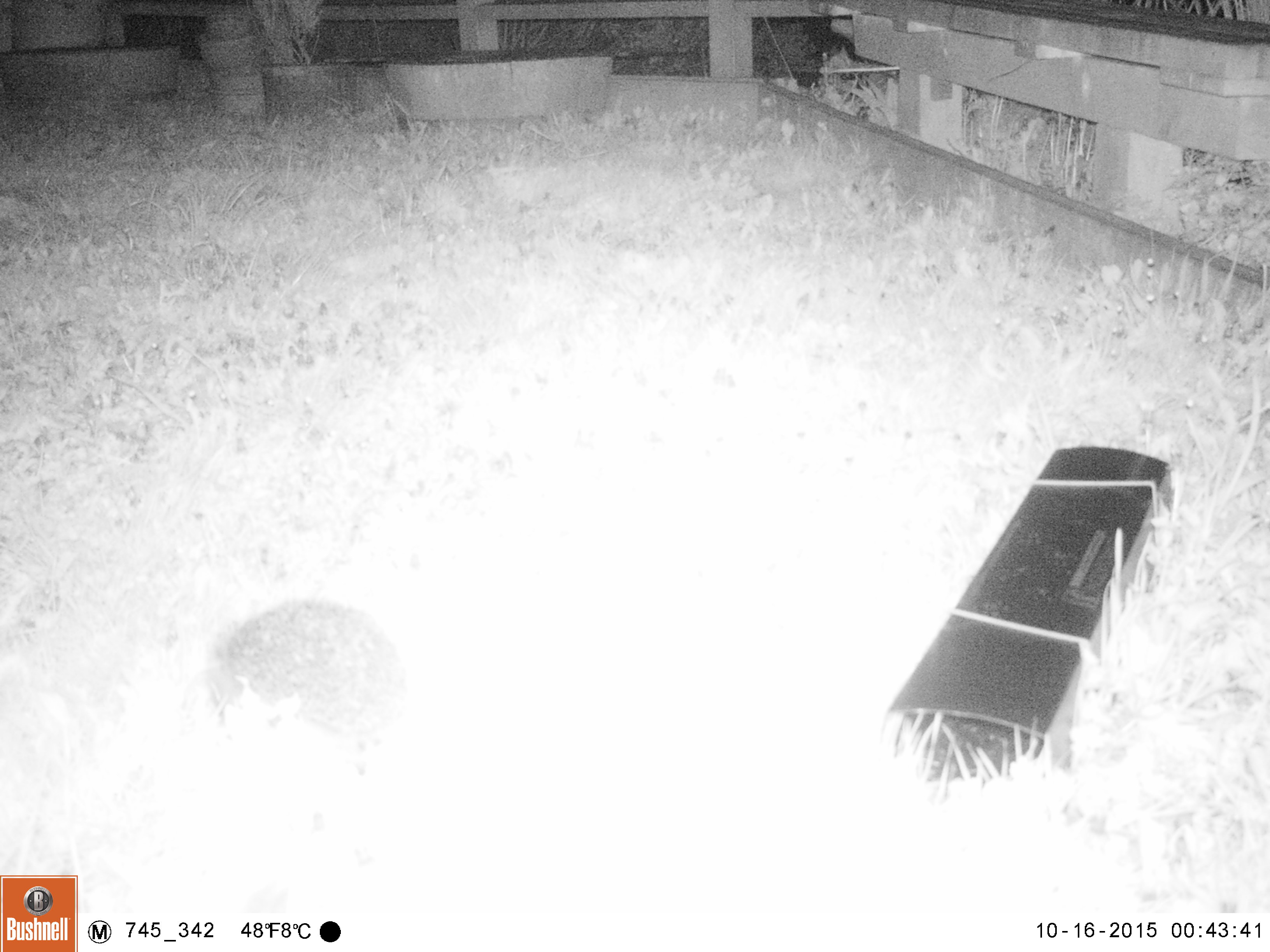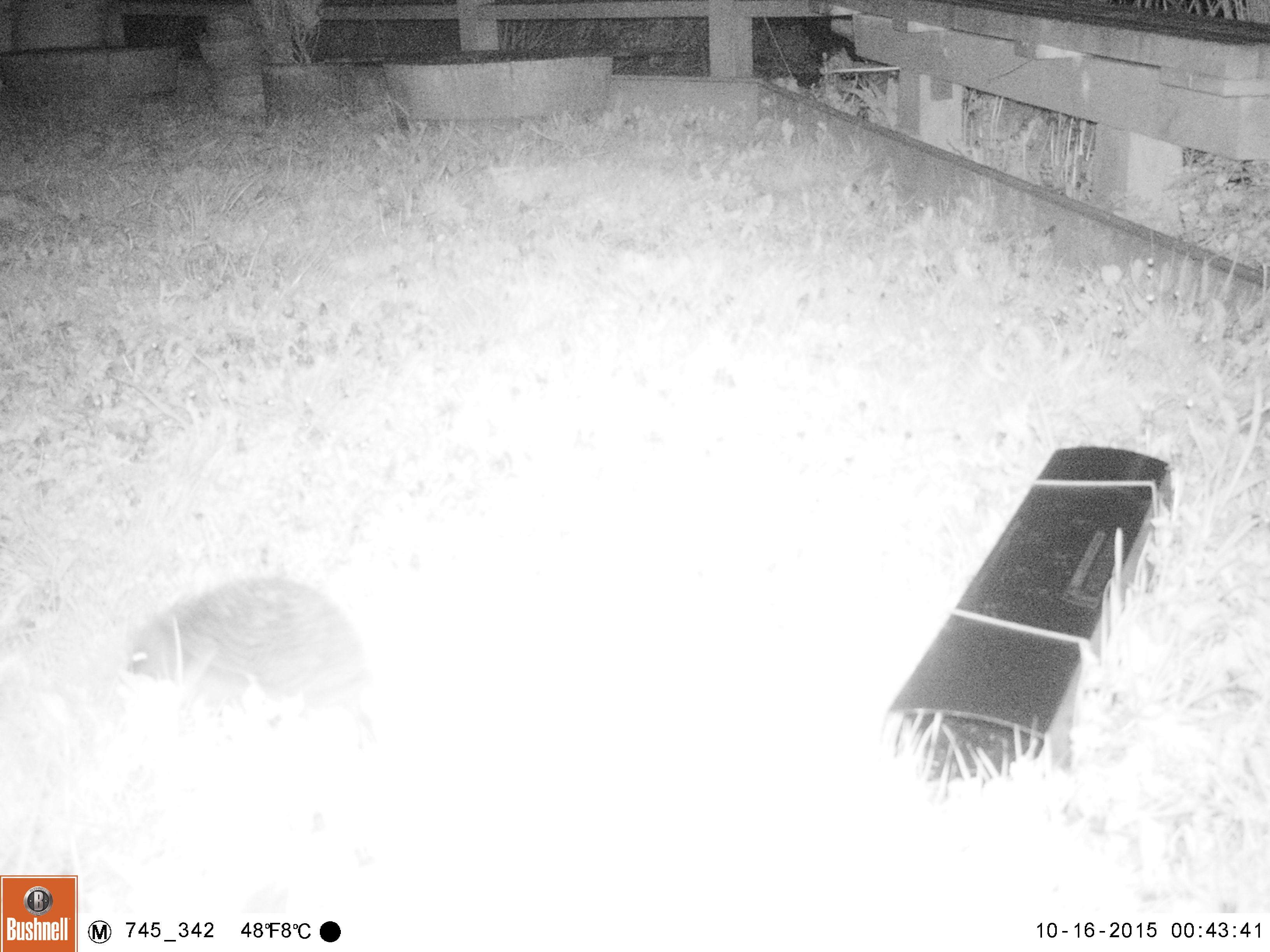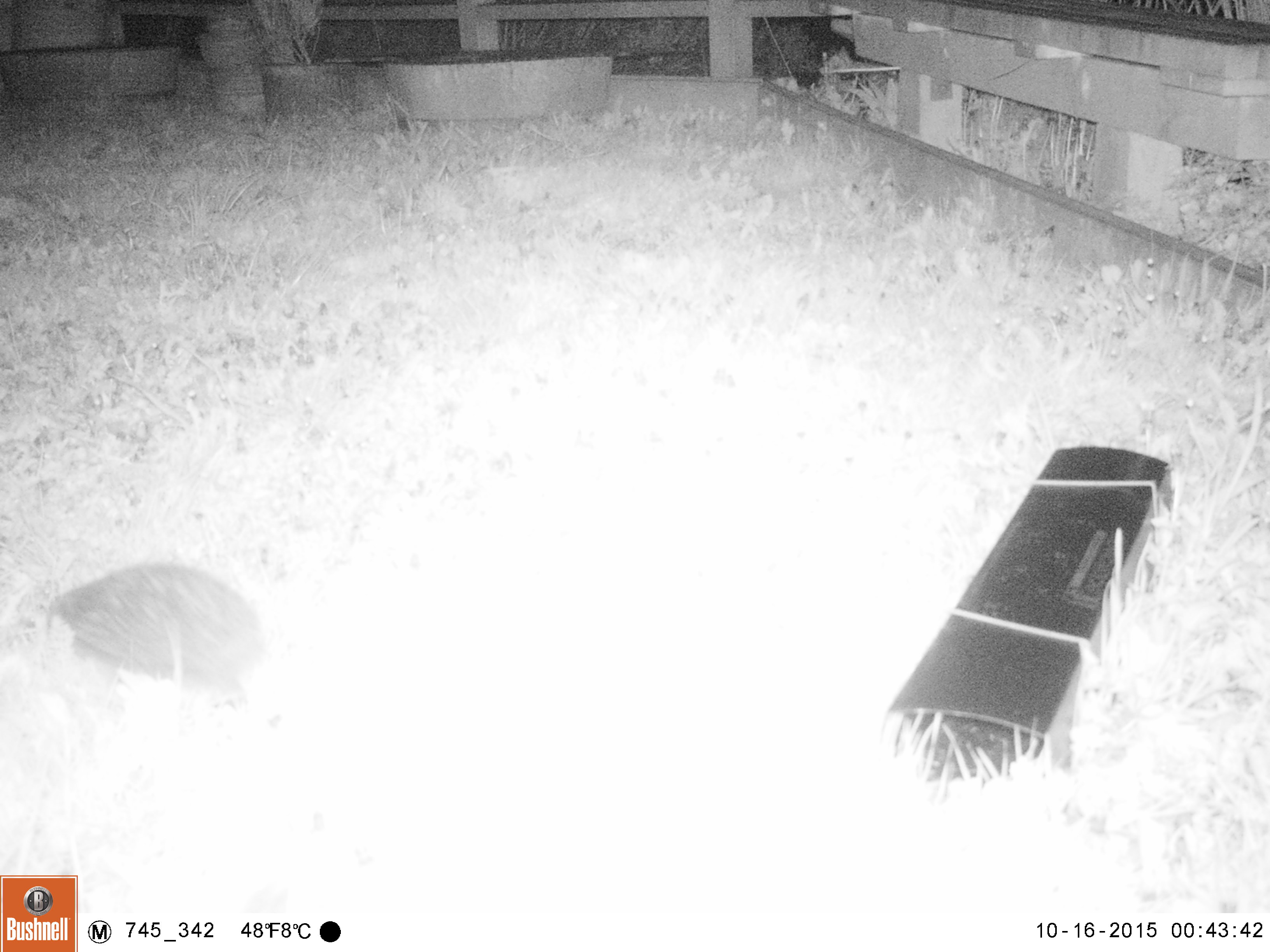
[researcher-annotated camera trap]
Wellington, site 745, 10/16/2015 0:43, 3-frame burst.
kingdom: Animalia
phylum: Chordata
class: Mammalia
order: Eulipotyphla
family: Erinaceidae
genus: Erinaceus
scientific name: Erinaceus europaeus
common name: hedgehog